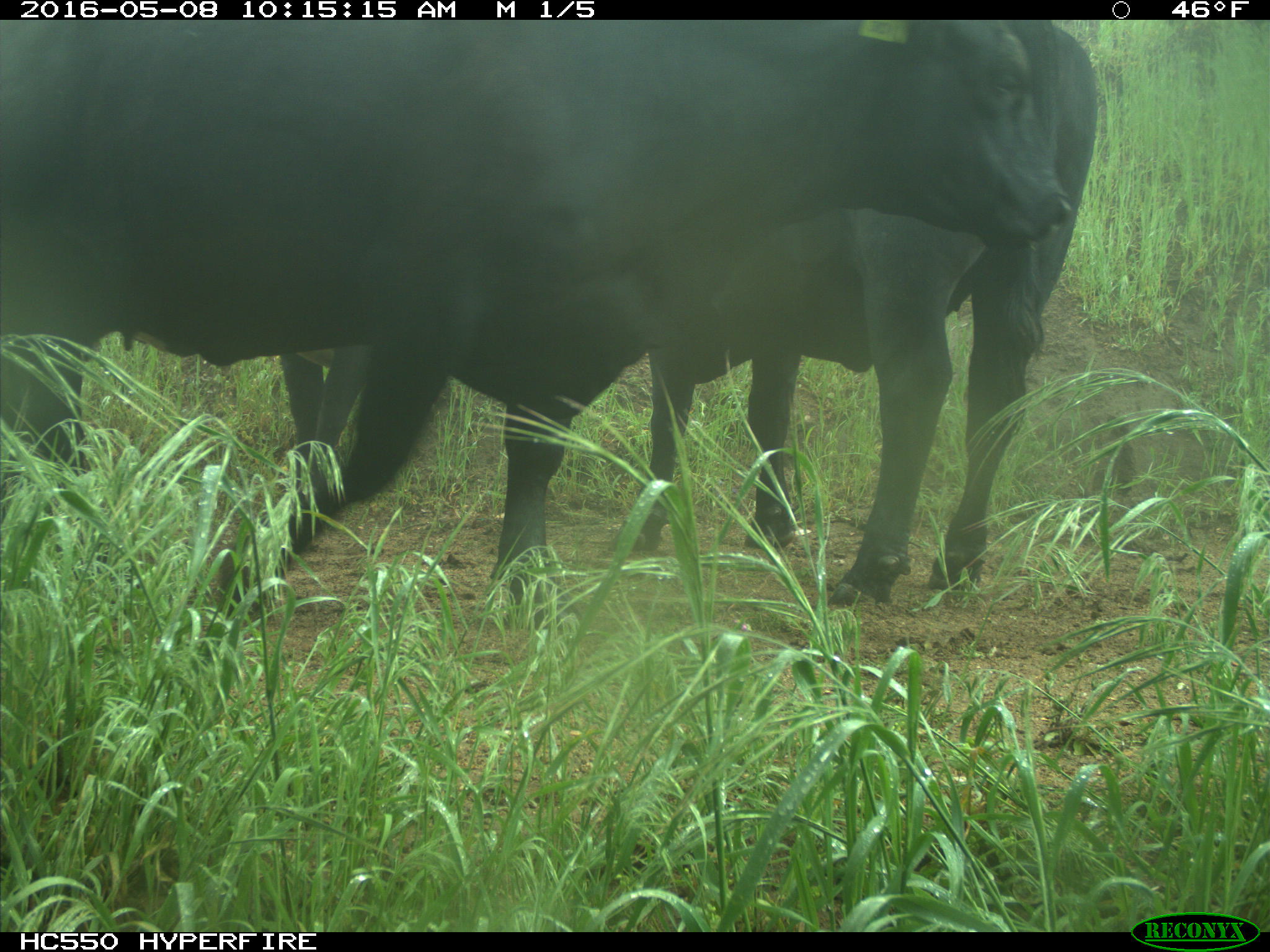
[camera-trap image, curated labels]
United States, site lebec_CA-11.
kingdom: Animalia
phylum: Chordata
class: Mammalia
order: Artiodactyla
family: Bovidae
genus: Bos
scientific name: Bos taurus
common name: domestic cow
Bos taurus (domestic cow).